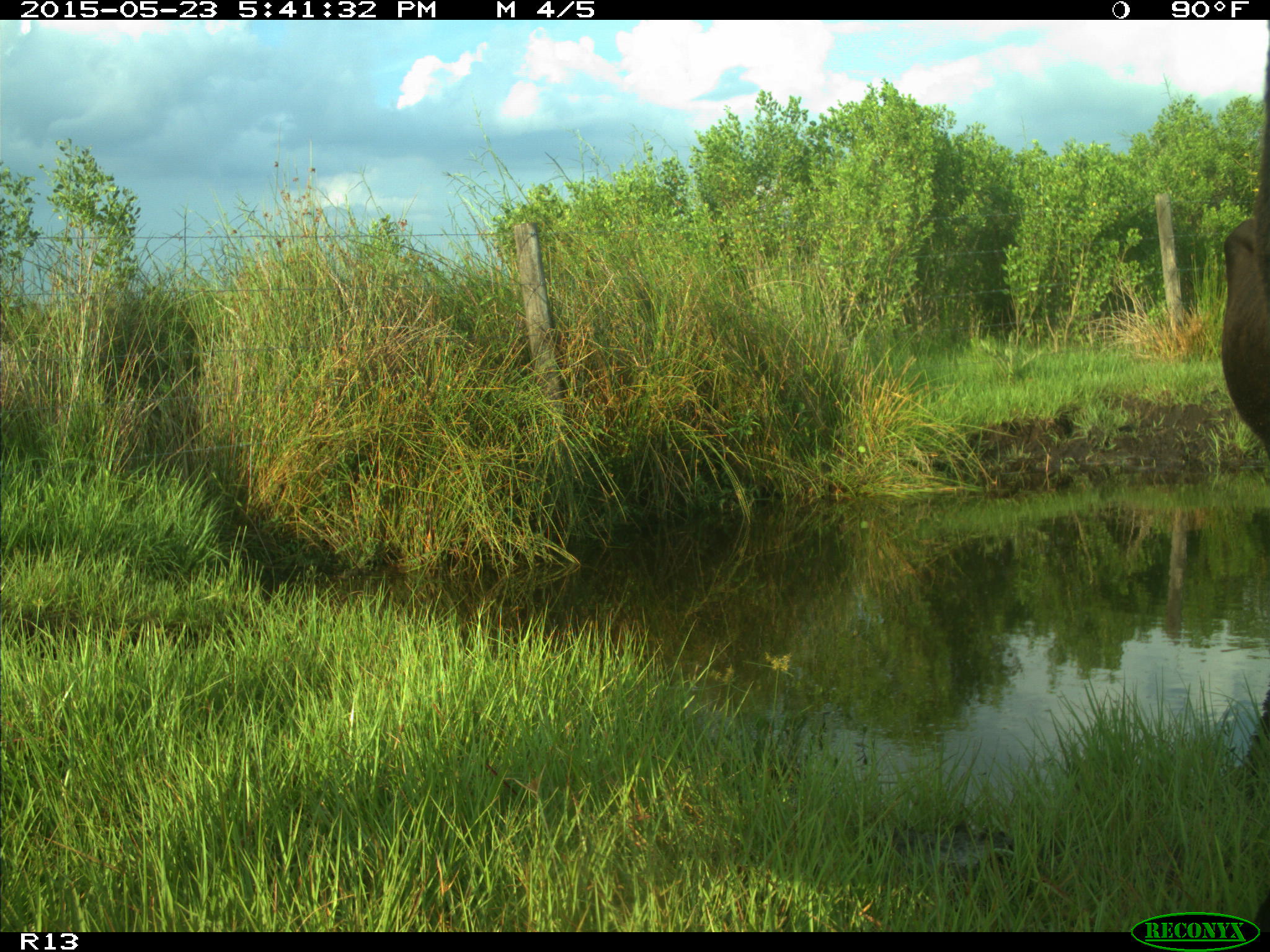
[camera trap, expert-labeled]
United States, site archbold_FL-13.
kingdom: Animalia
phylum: Chordata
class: Mammalia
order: Artiodactyla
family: Bovidae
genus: Bos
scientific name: Bos taurus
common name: domestic cow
Bos taurus (domestic cow).